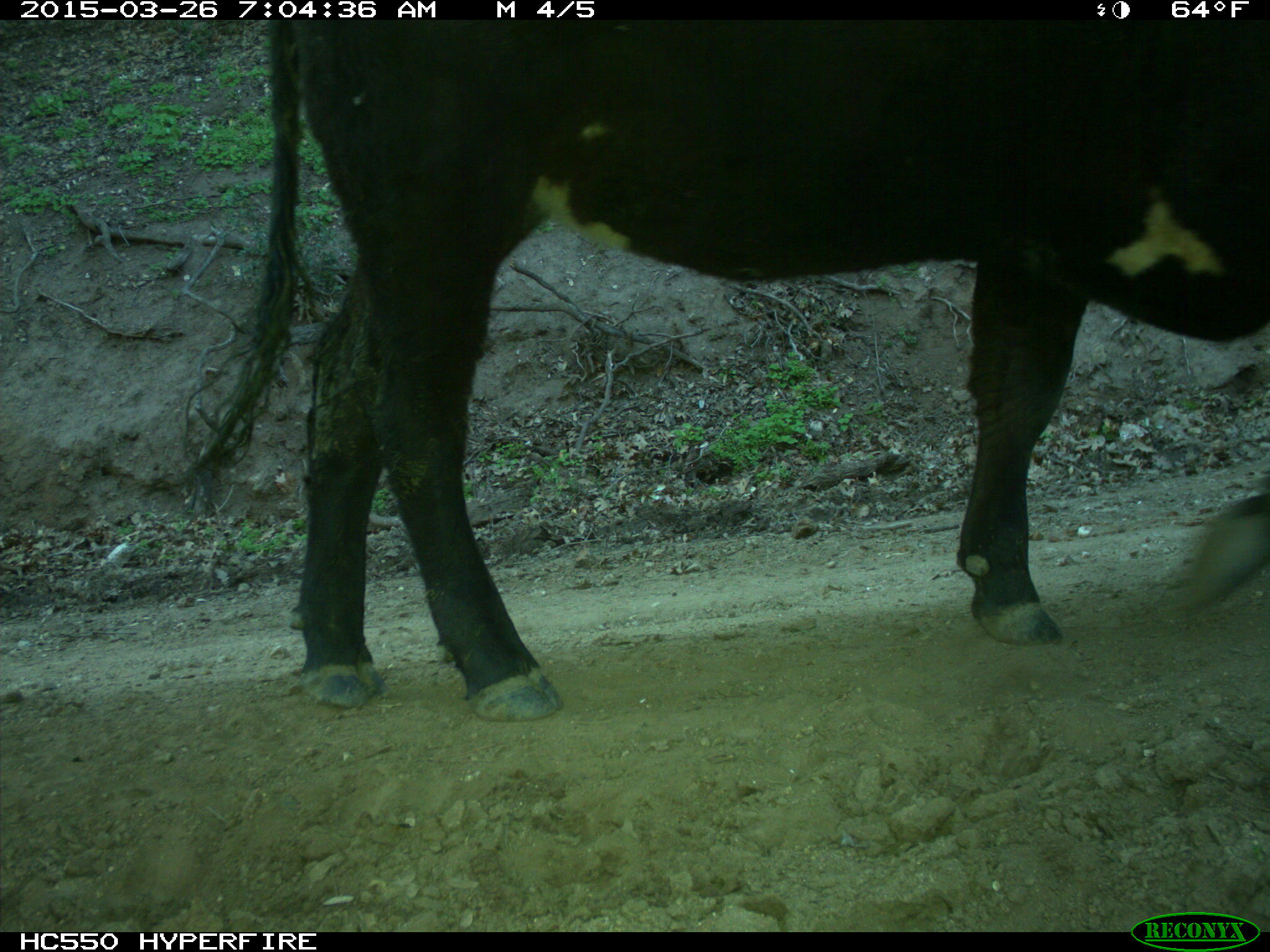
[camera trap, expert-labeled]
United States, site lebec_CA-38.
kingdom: Animalia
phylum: Chordata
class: Mammalia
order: Artiodactyla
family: Bovidae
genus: Bos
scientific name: Bos taurus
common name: domestic cow